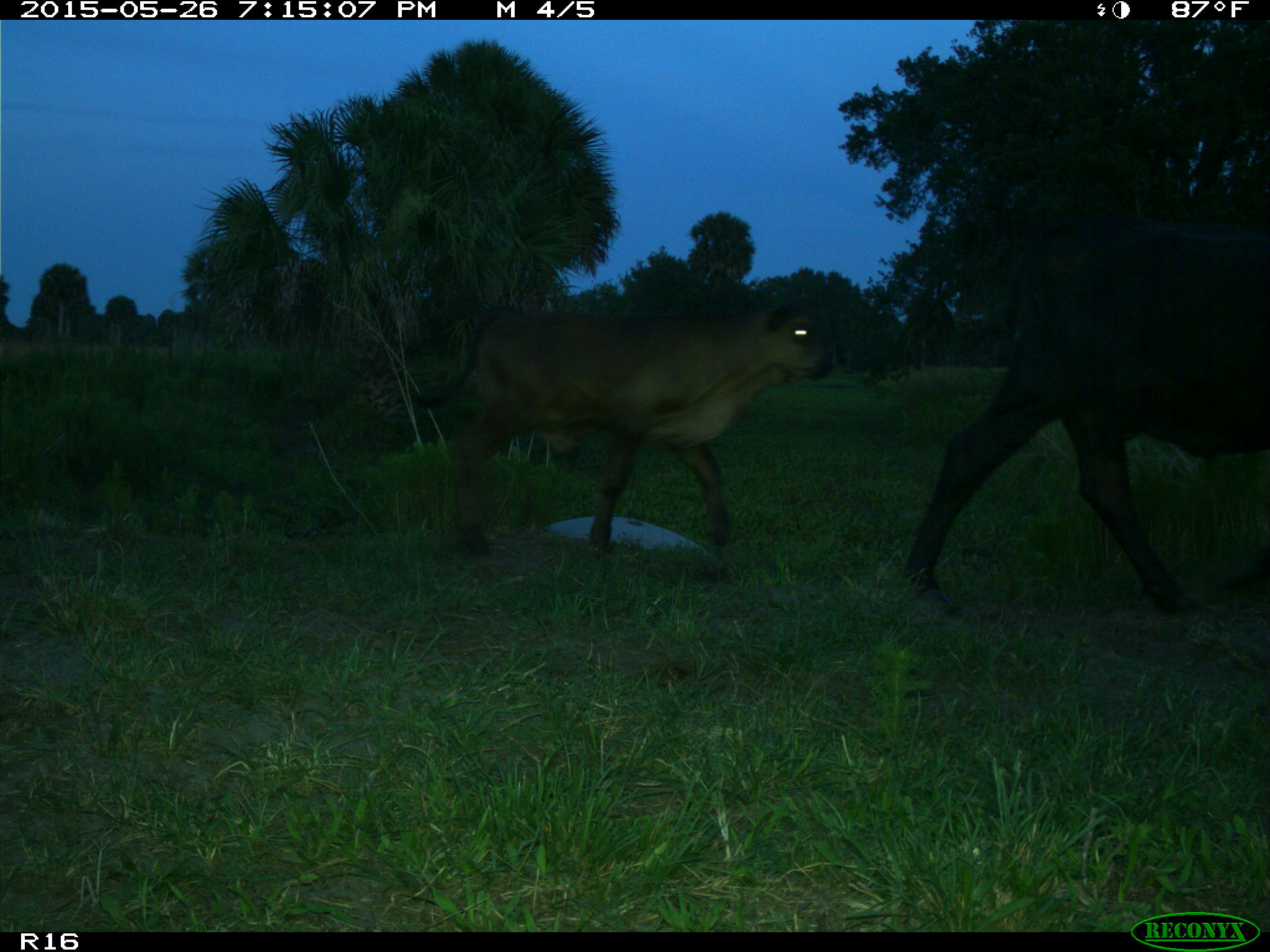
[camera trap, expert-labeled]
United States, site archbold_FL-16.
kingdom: Animalia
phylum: Chordata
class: Mammalia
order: Artiodactyla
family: Bovidae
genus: Bos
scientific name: Bos taurus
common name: domestic cow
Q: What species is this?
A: Bos taurus (domestic cow).